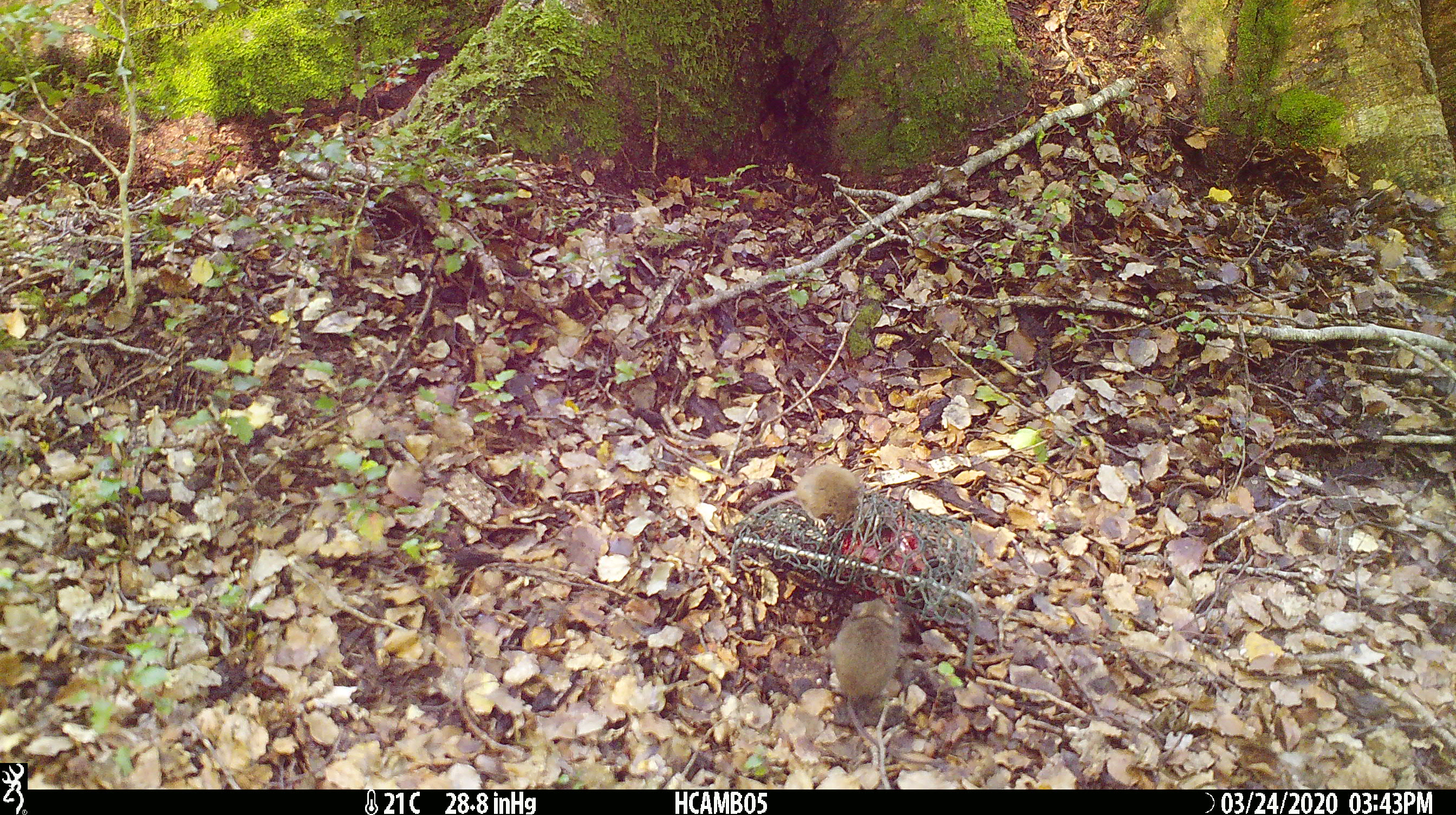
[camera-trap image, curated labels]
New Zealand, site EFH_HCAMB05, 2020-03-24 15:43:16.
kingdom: Animalia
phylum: Chordata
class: Mammalia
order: Rodentia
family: Muridae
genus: Mus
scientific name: Mus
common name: mouse